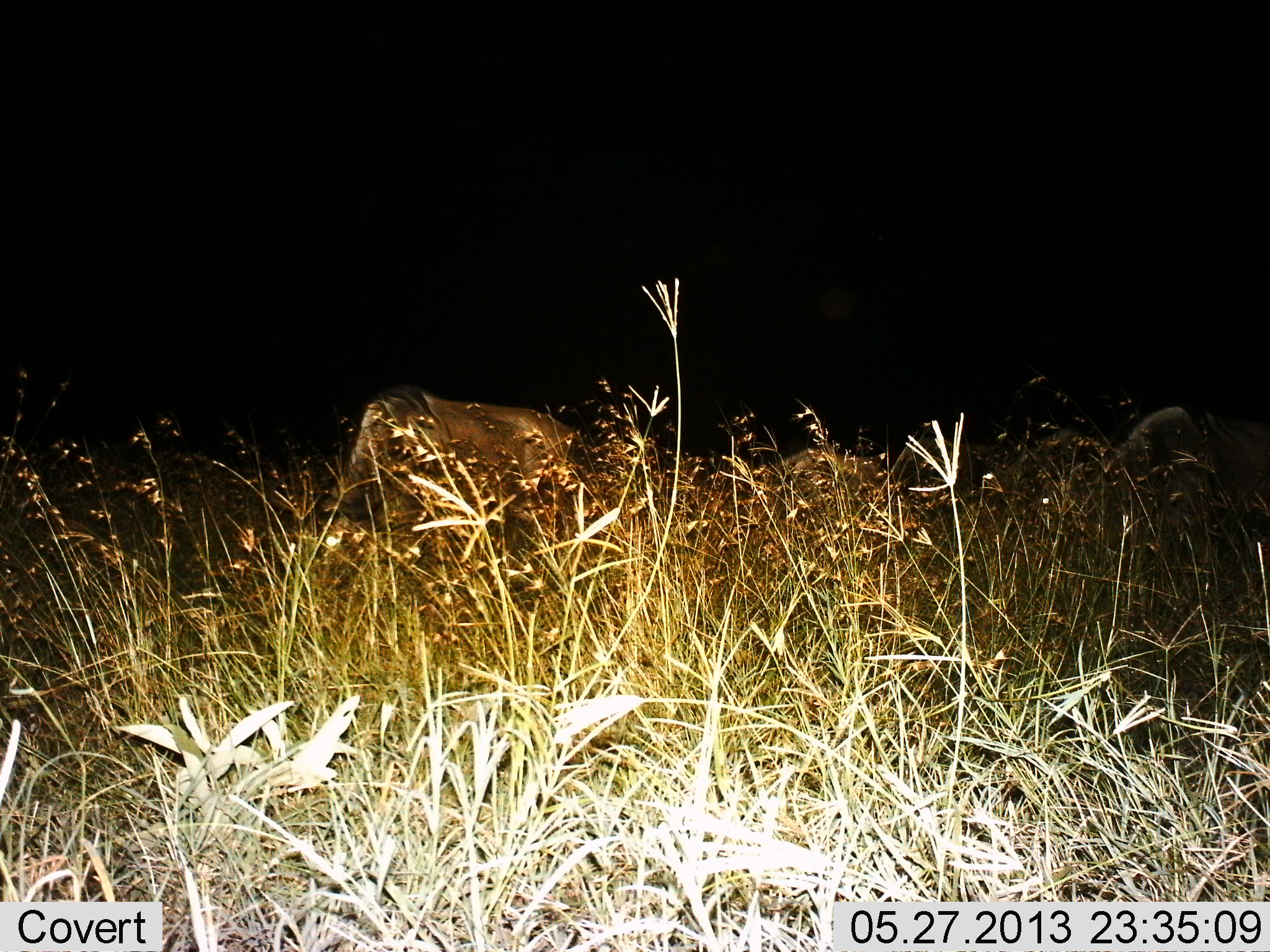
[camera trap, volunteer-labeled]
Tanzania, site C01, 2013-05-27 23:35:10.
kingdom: Animalia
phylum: Chordata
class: Mammalia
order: Artiodactyla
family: Bovidae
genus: Connochaetes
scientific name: Connochaetes taurinus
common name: blue wildebeest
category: wildebeest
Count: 2.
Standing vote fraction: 17%.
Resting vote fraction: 8%.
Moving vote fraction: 8%.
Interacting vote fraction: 0%.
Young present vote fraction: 0%.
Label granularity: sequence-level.